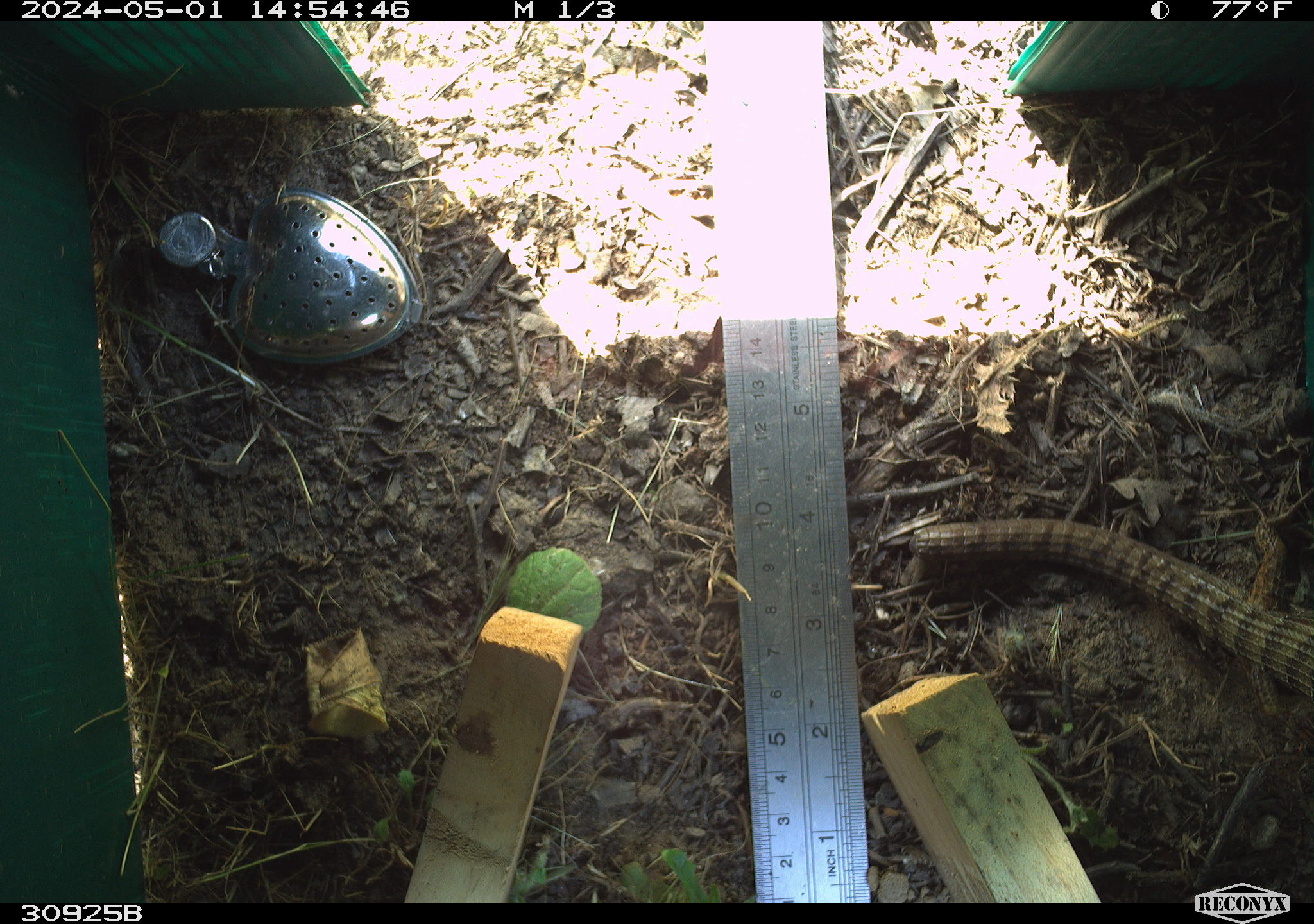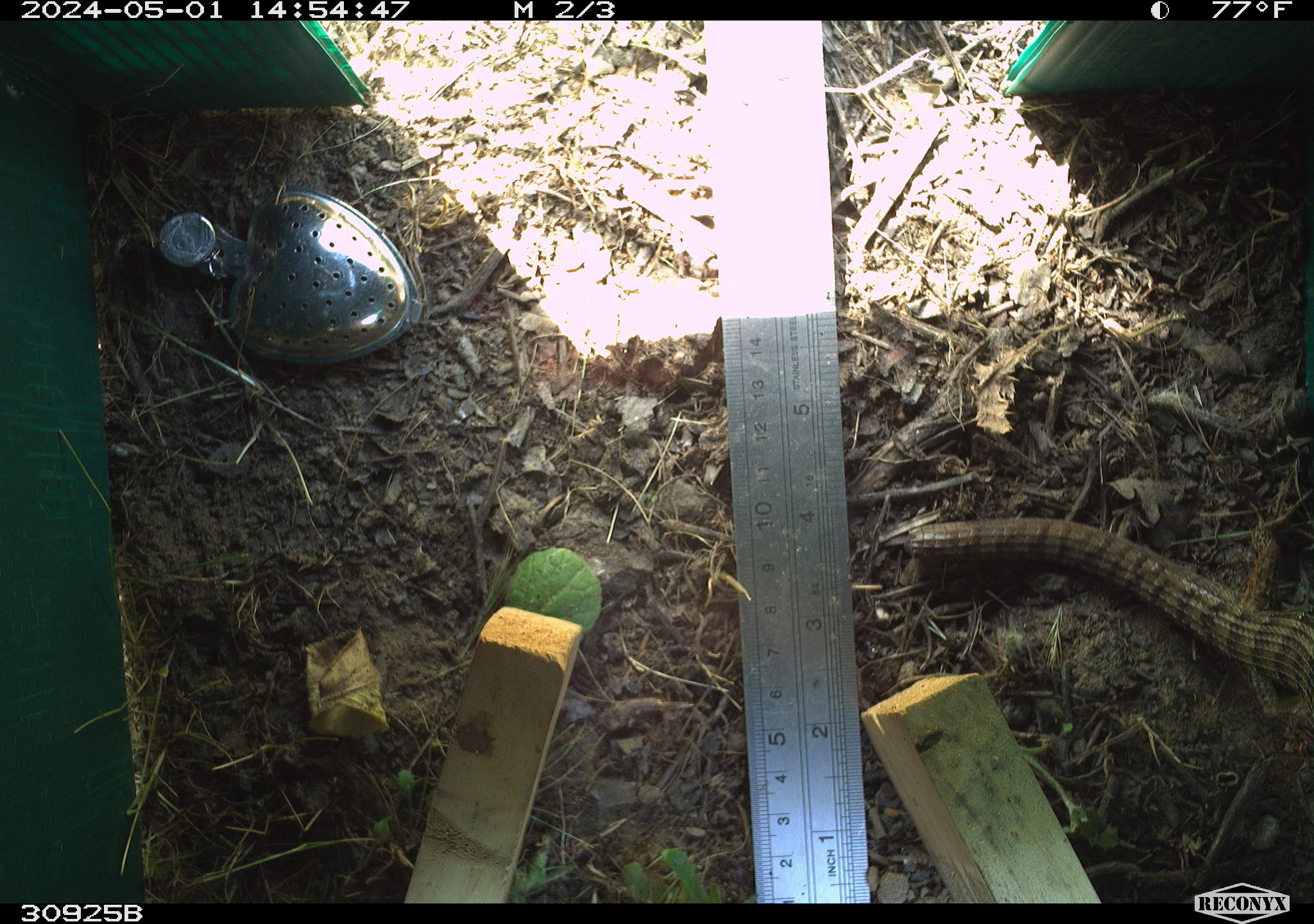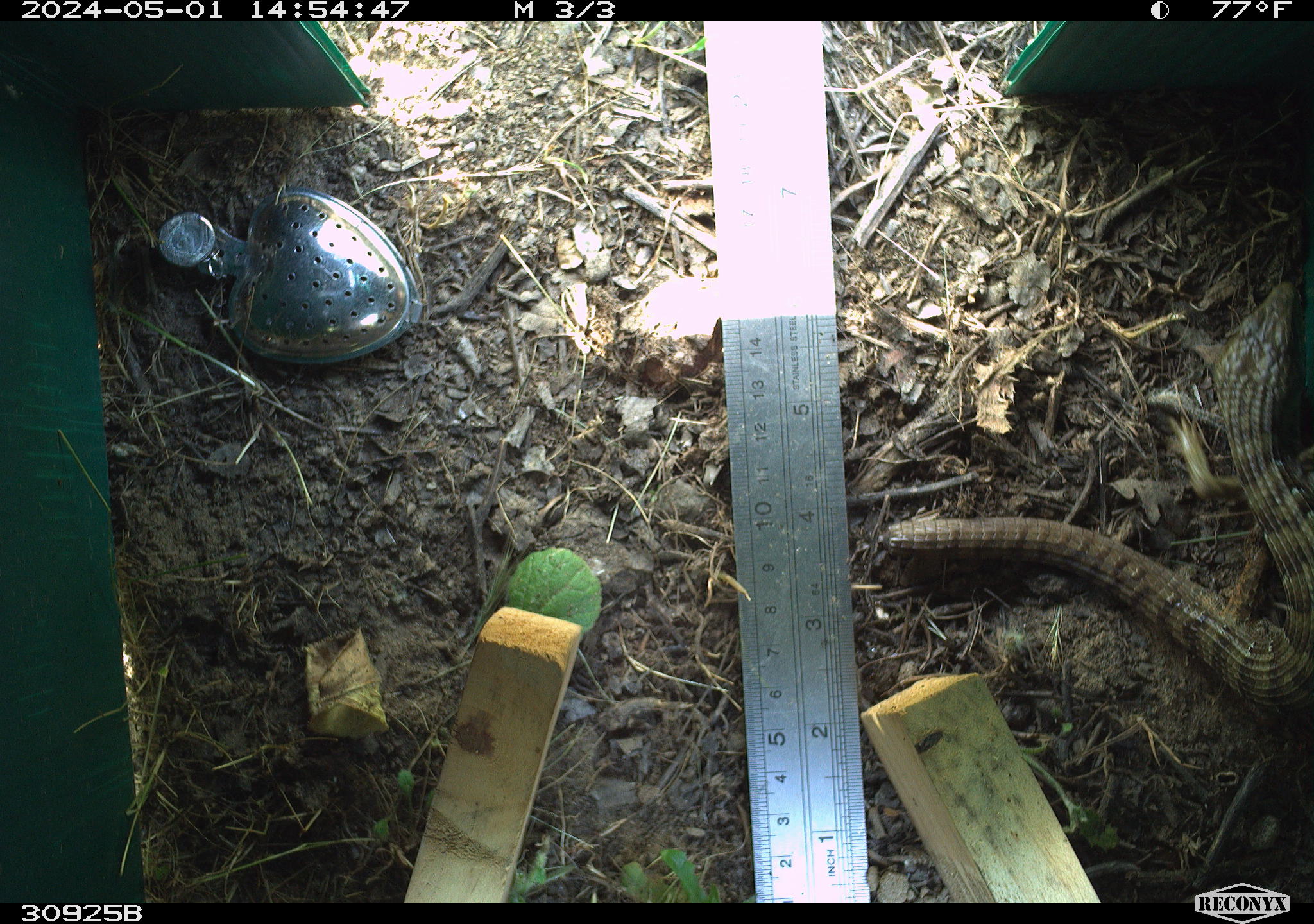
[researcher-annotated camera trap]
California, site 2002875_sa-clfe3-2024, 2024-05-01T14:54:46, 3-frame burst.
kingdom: Animalia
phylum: Chordata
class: Reptilia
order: Squamata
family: Anguidae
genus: Elgaria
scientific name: Elgaria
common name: alligator lizards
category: elgaria species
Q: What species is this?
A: Elgaria species (alligator lizards) (Elgaria).